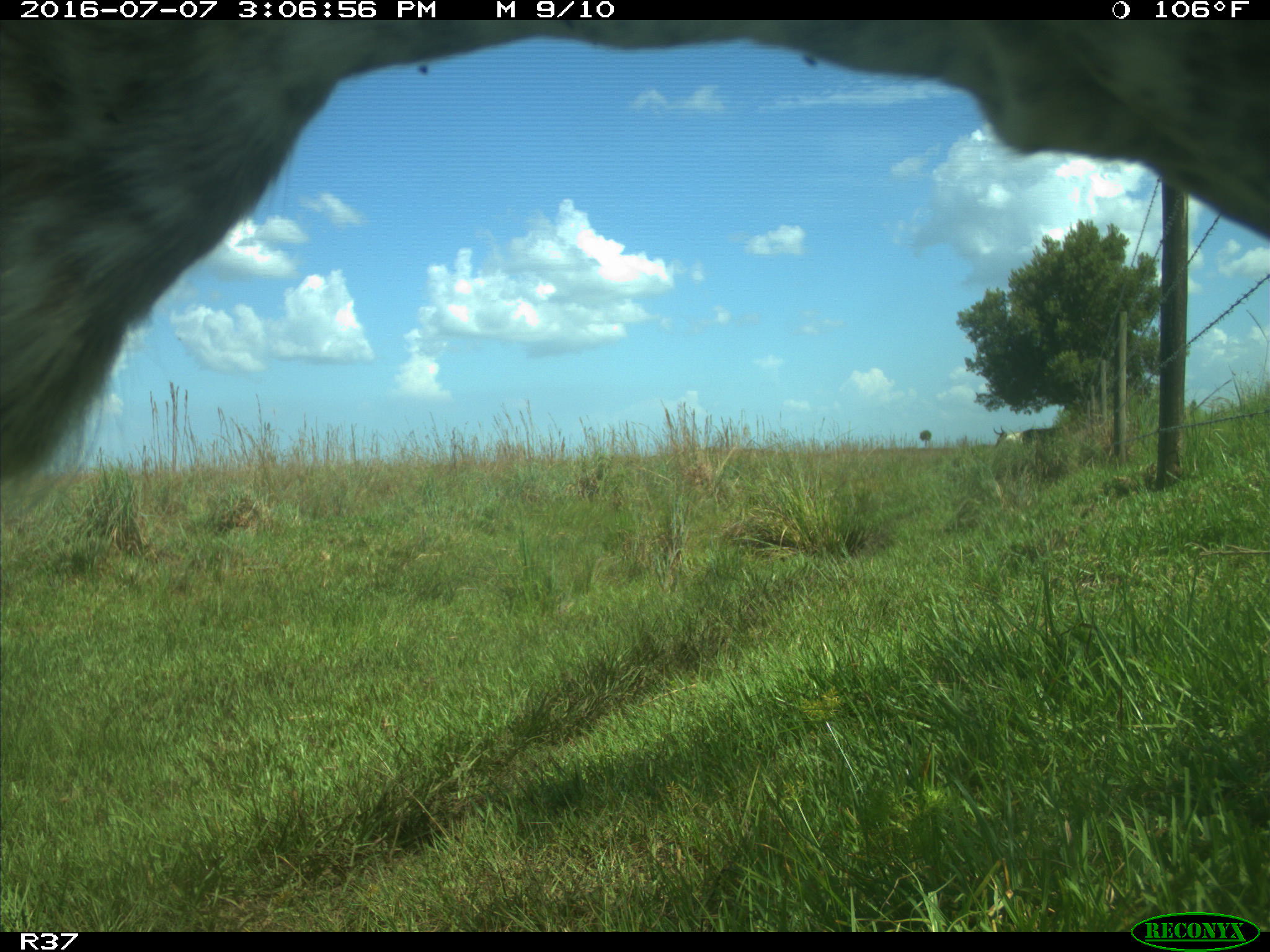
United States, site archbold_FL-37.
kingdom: Animalia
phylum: Chordata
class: Mammalia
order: Artiodactyla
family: Bovidae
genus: Bos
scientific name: Bos taurus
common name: domestic cow